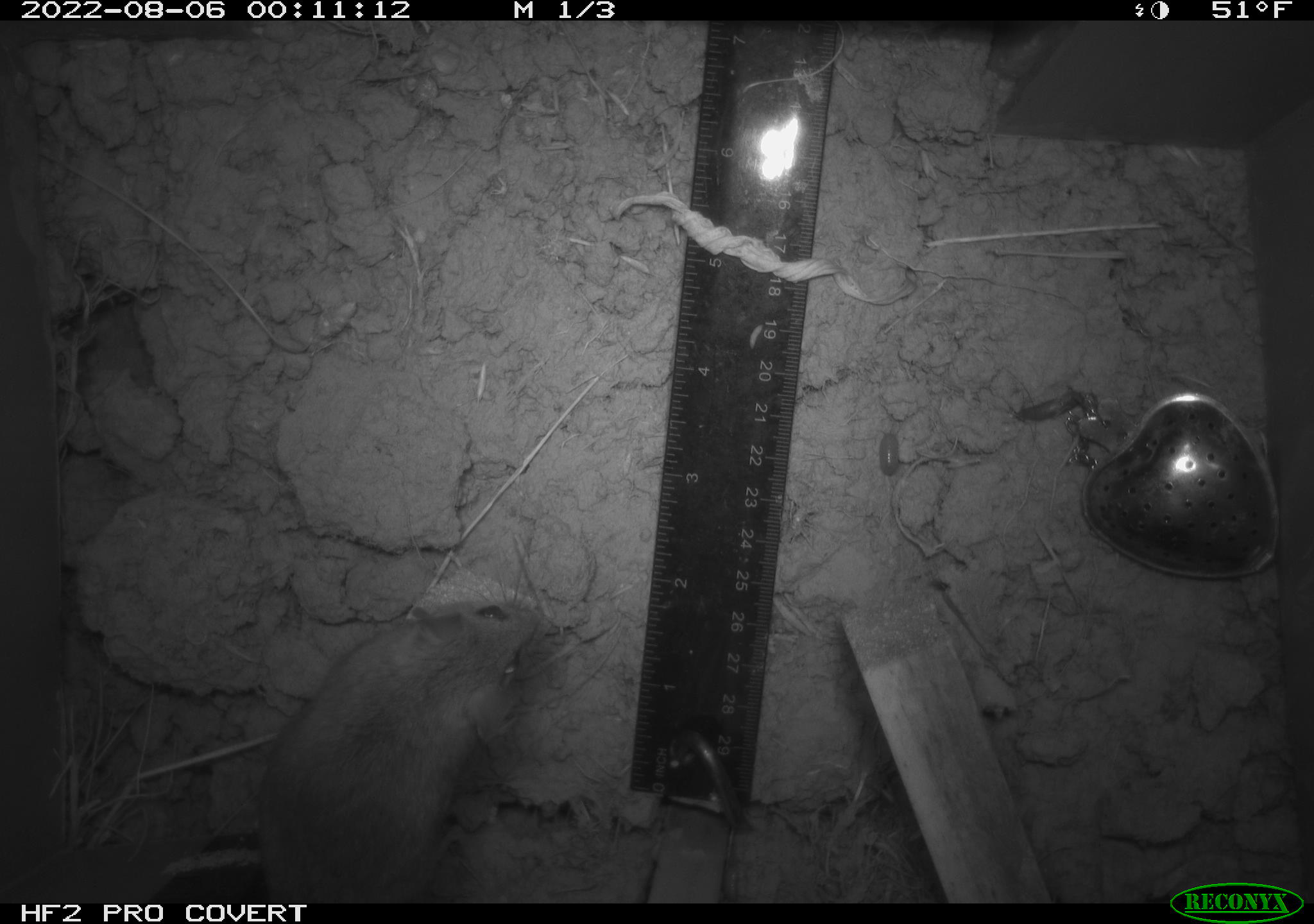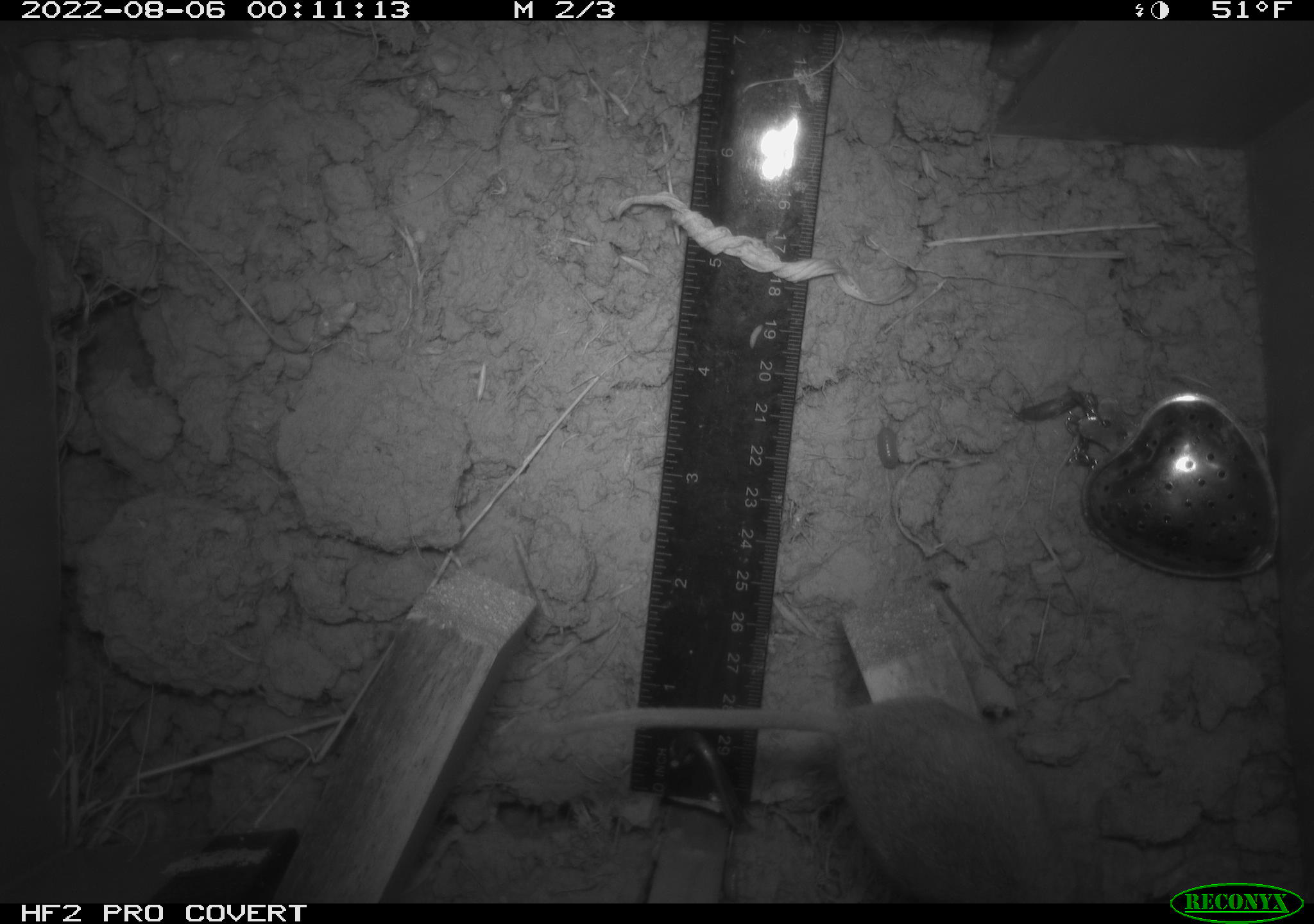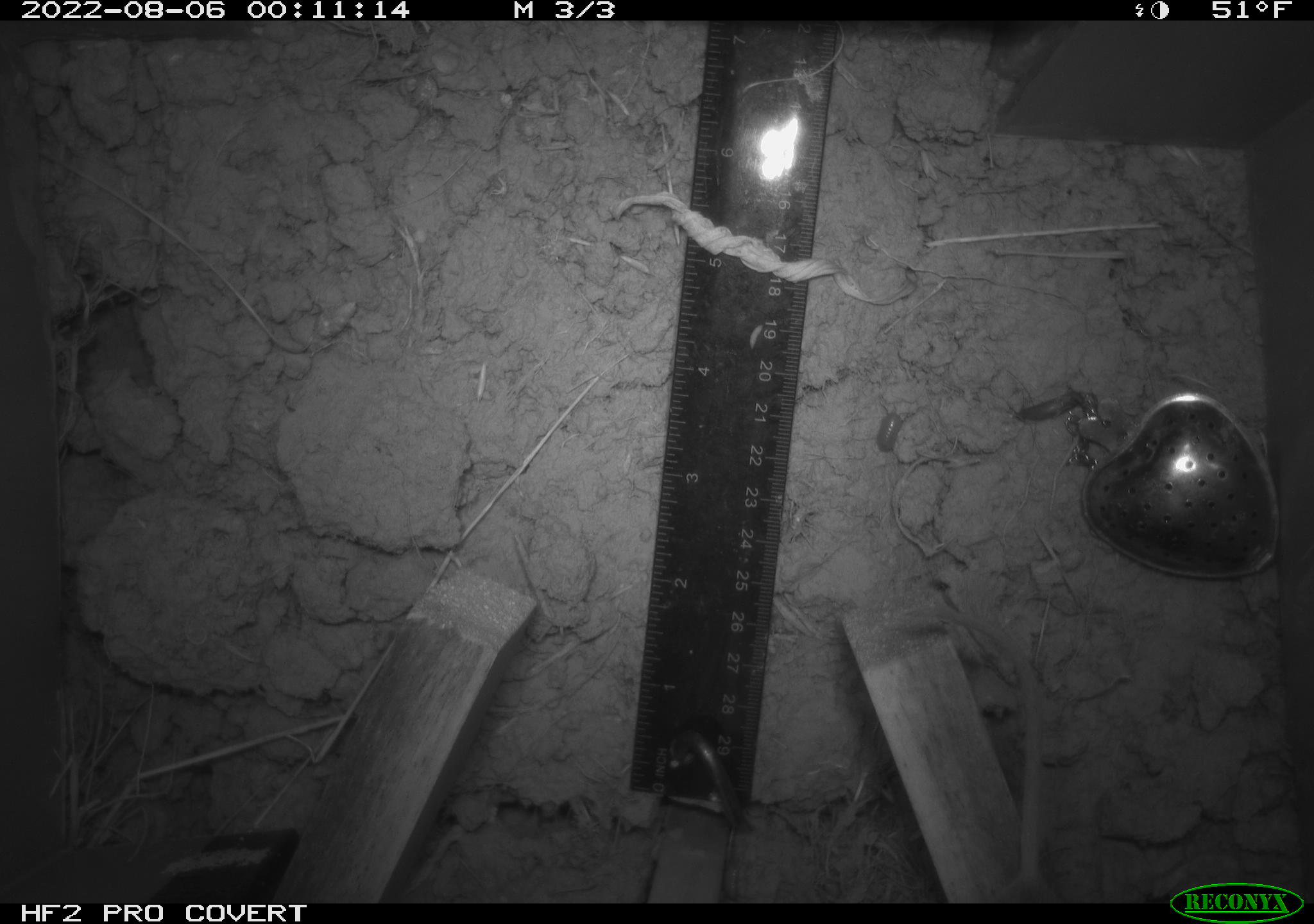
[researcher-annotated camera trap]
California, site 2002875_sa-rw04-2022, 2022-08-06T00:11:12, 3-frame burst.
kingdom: Animalia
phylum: Chordata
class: Mammalia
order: Rodentia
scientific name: Rodentia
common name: mouse species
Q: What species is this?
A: Mouse species (Rodentia).